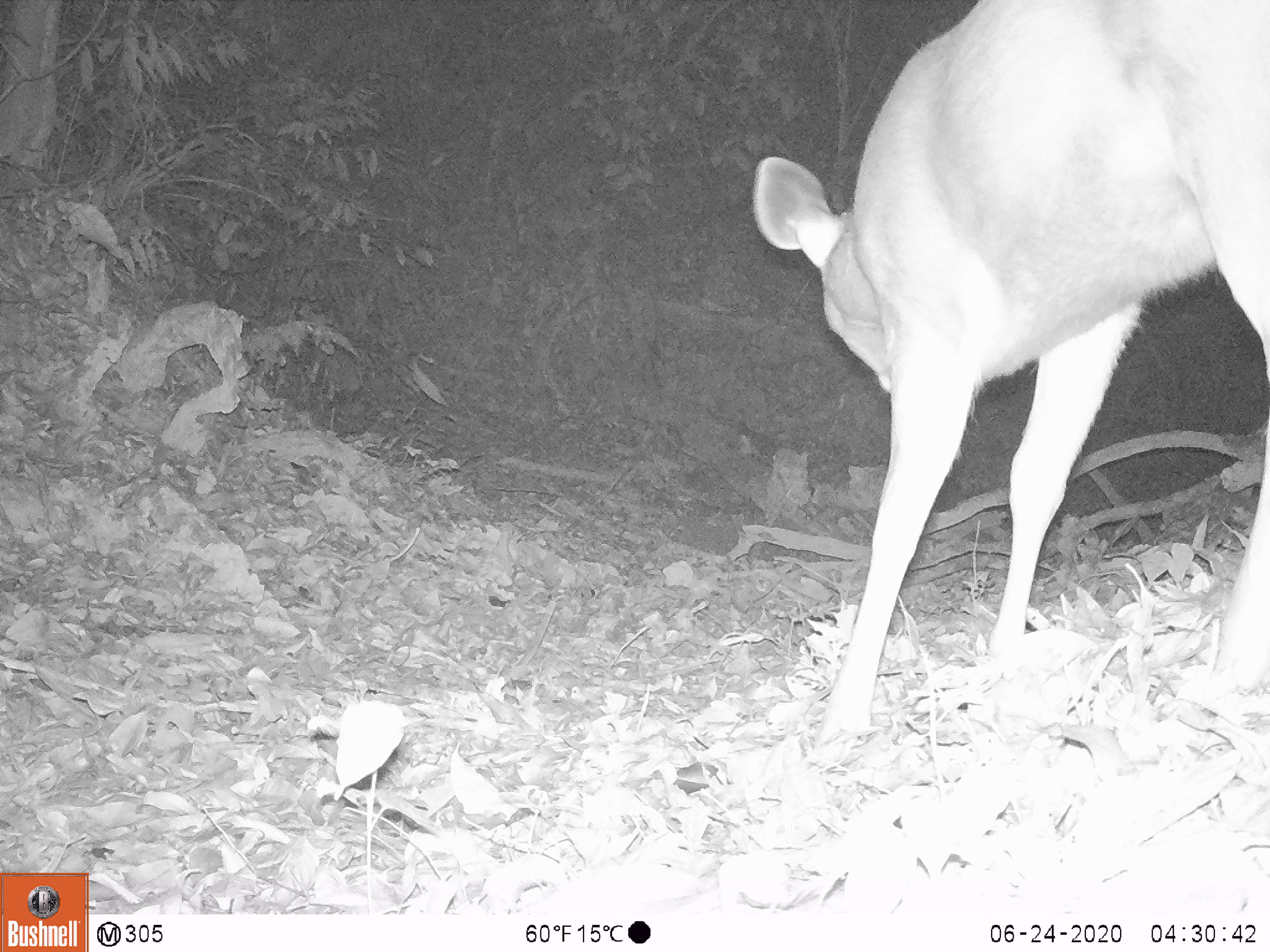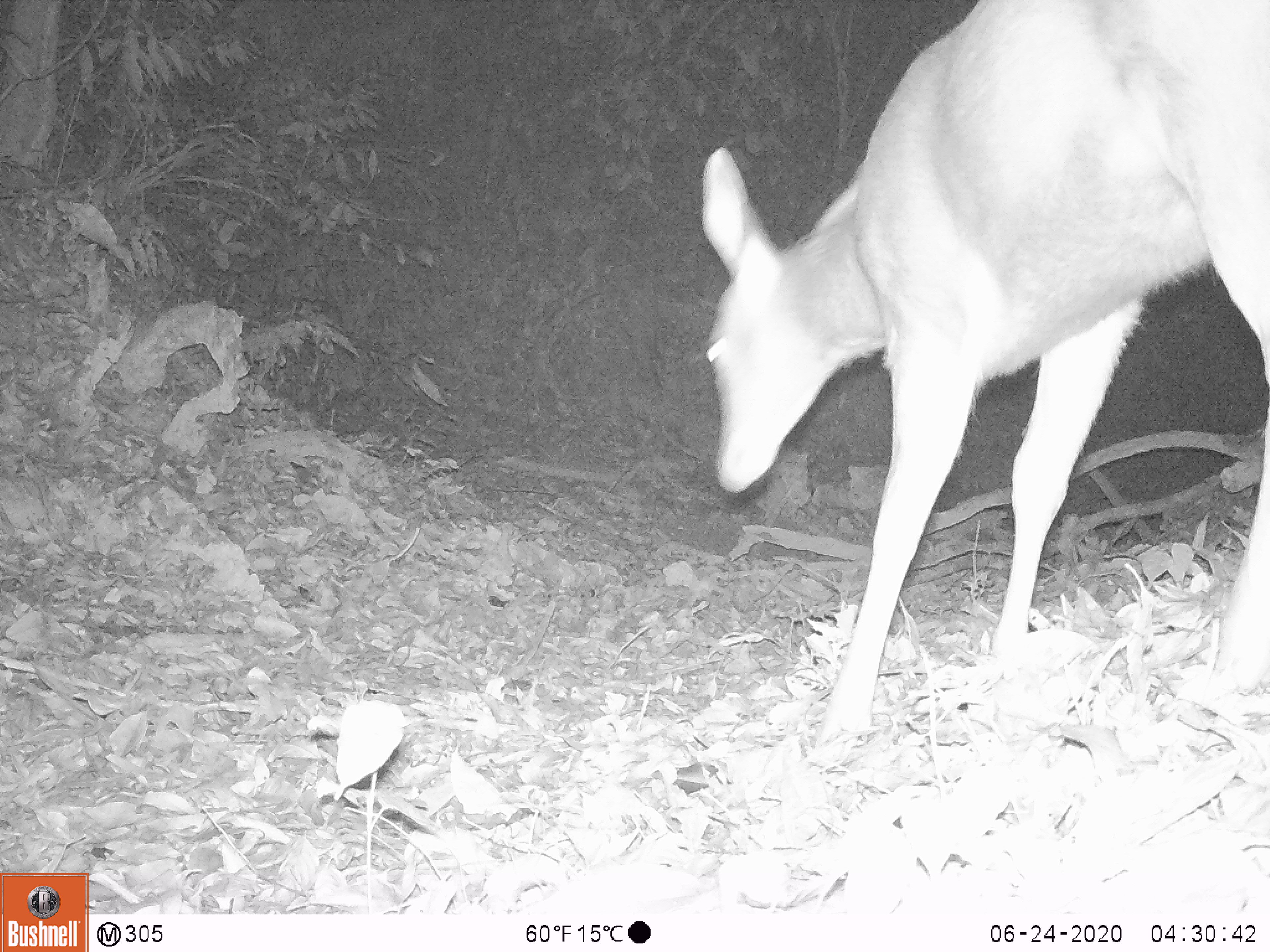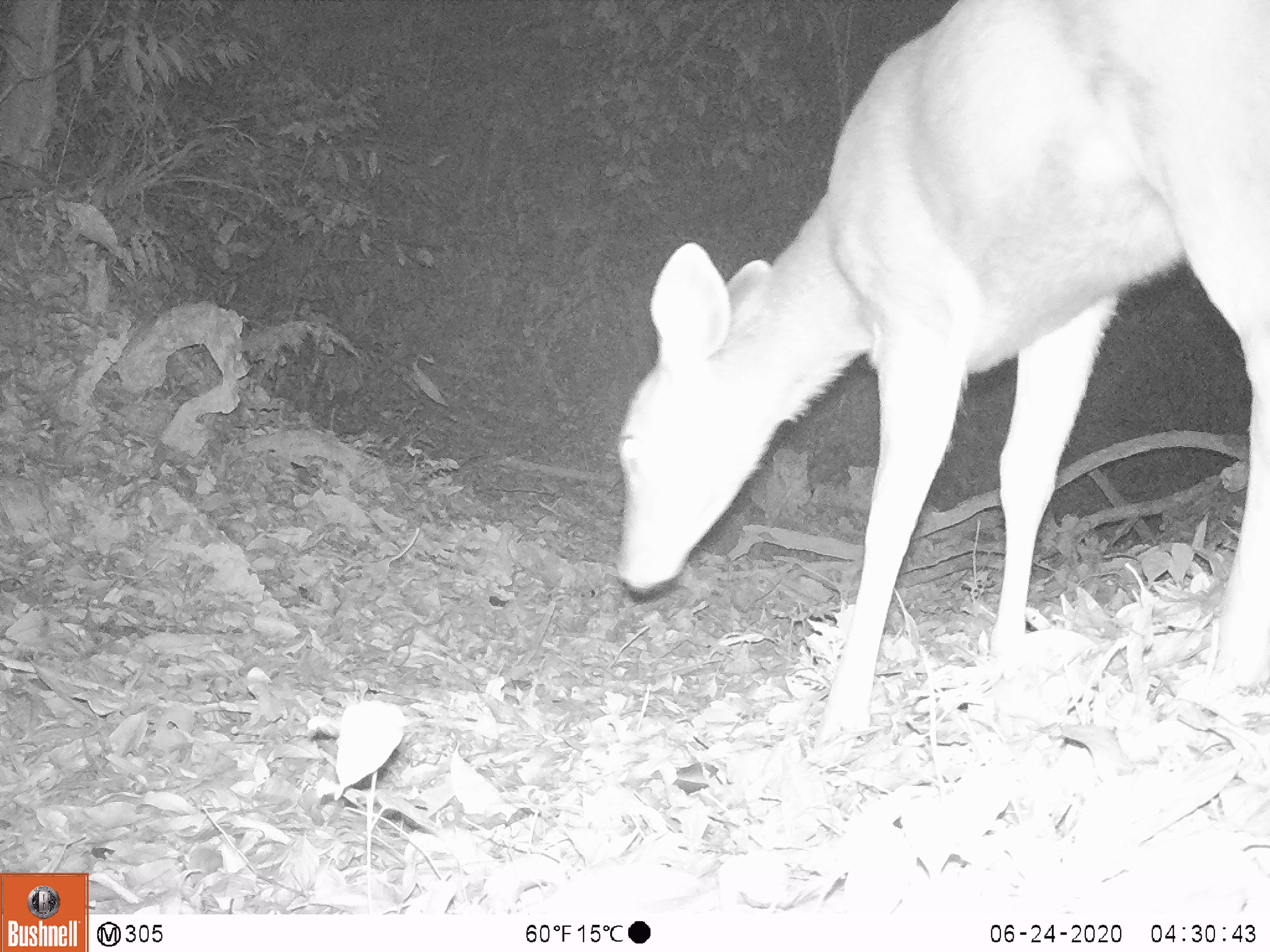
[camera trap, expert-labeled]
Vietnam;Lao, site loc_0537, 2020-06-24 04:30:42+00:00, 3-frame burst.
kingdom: Animalia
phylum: Chordata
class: Mammalia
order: Artiodactyla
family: Cervidae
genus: Rusa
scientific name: Rusa unicolor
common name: sambar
Sambar (Rusa unicolor). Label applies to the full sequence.